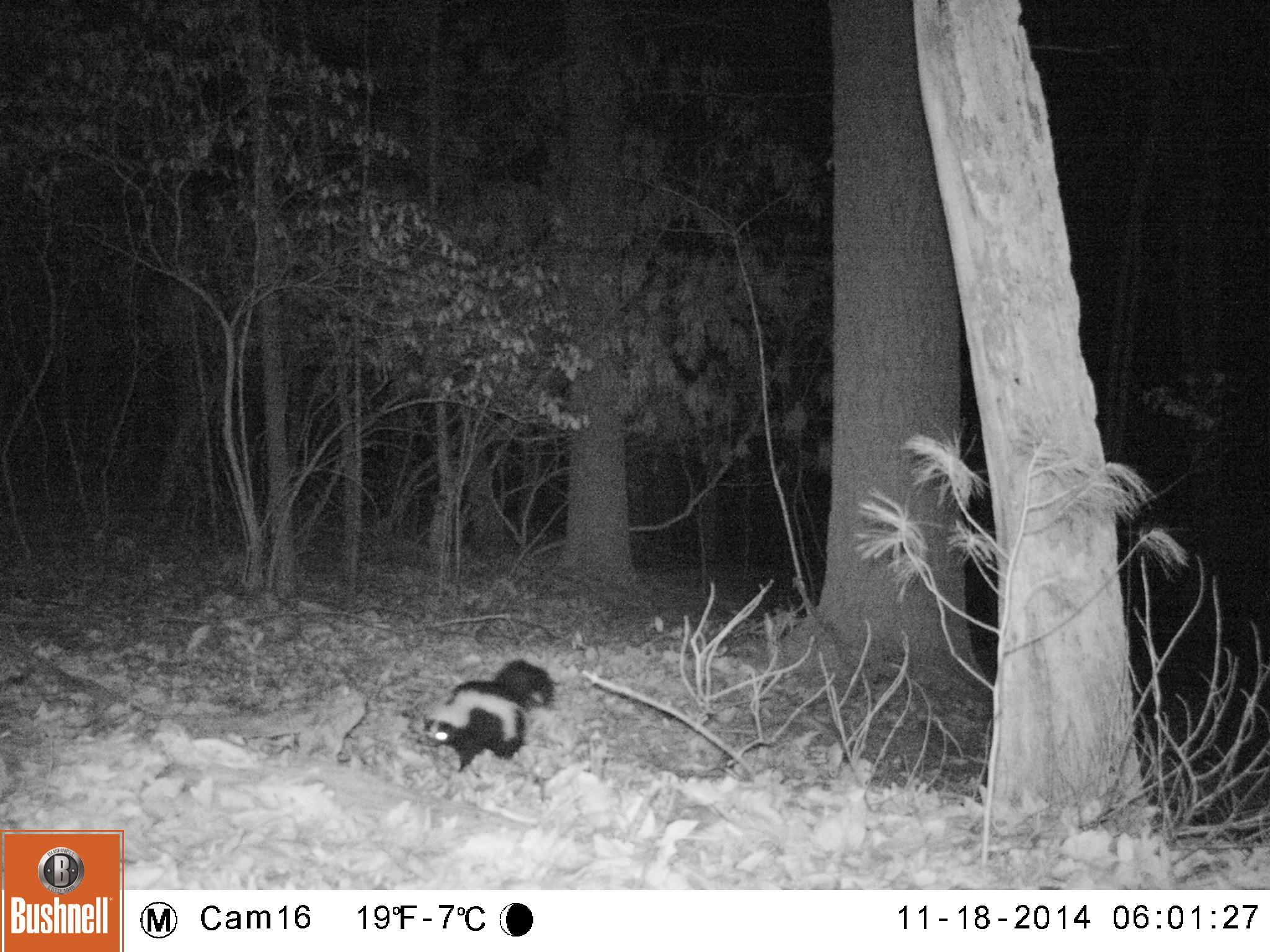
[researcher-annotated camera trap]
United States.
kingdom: Animalia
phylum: Chordata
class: Mammalia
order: Carnivora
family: Mephitidae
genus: Mephitis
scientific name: Mephitis mephitis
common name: striped skunk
Striped Skunk (Mephitis mephitis).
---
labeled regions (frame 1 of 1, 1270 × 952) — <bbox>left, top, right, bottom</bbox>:
Striped Skunk: <bbox>420, 650, 560, 785</bbox>